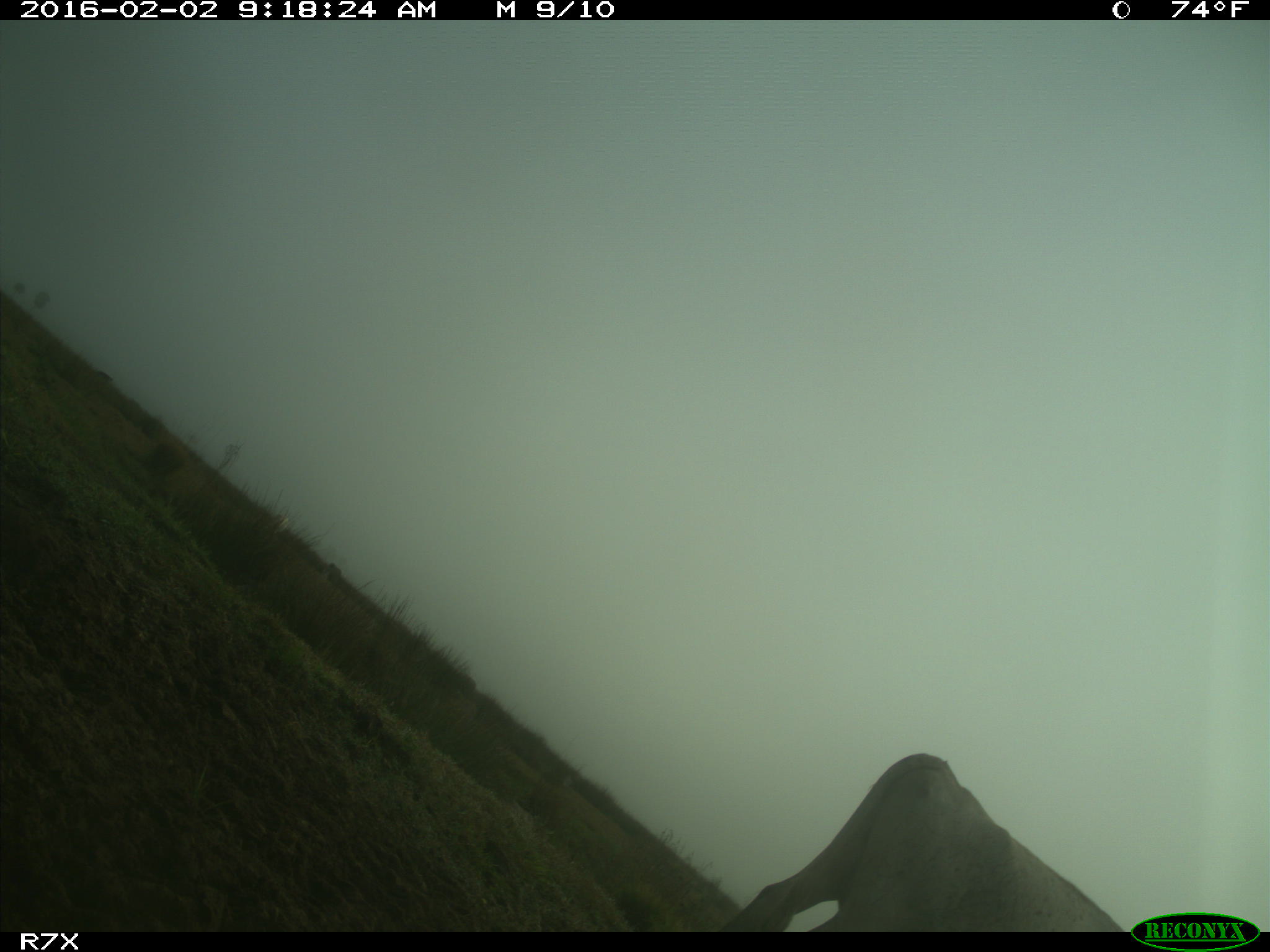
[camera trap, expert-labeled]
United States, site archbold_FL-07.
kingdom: Animalia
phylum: Chordata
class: Mammalia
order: Artiodactyla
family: Bovidae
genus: Bos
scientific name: Bos taurus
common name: domestic cow